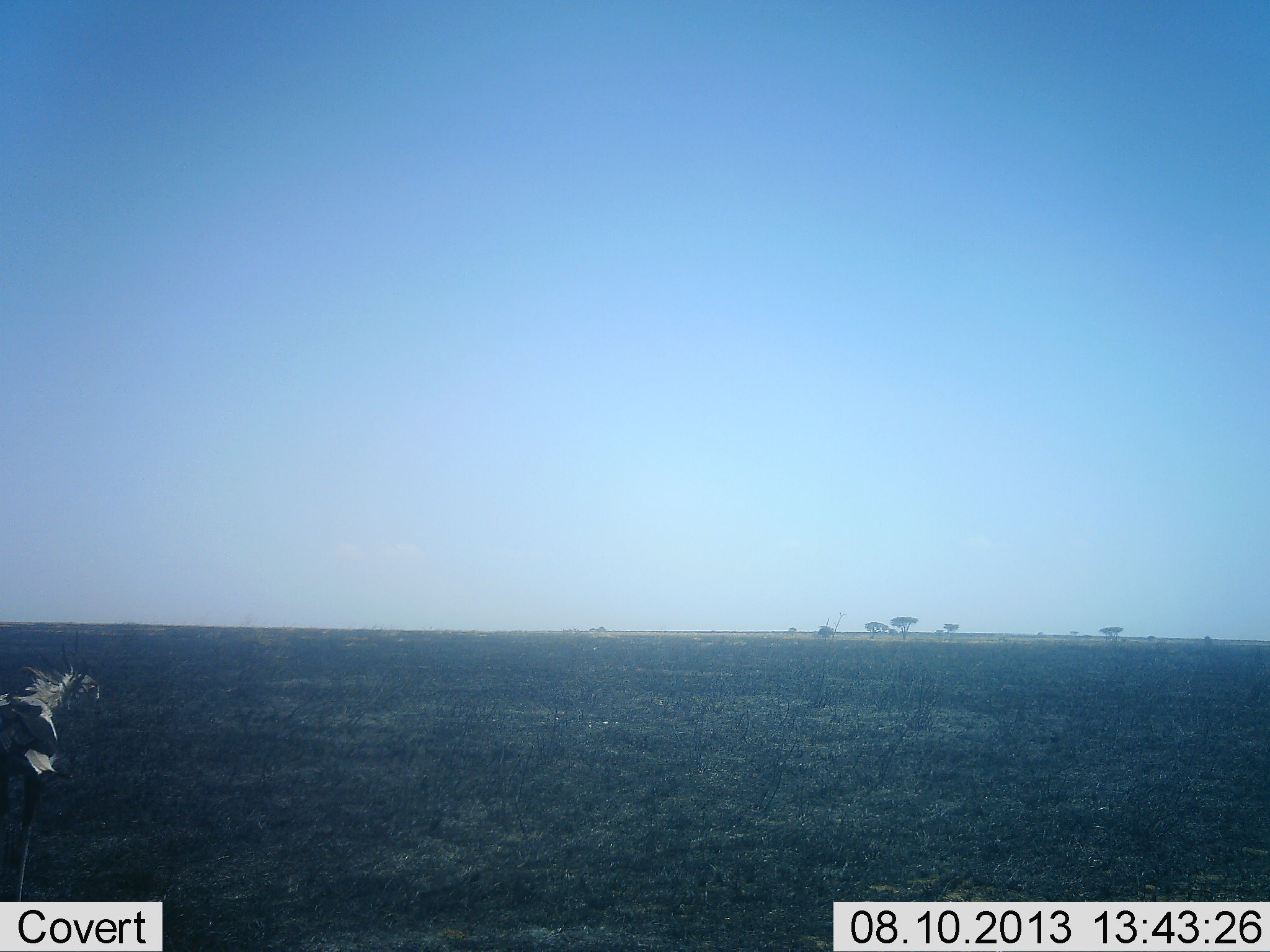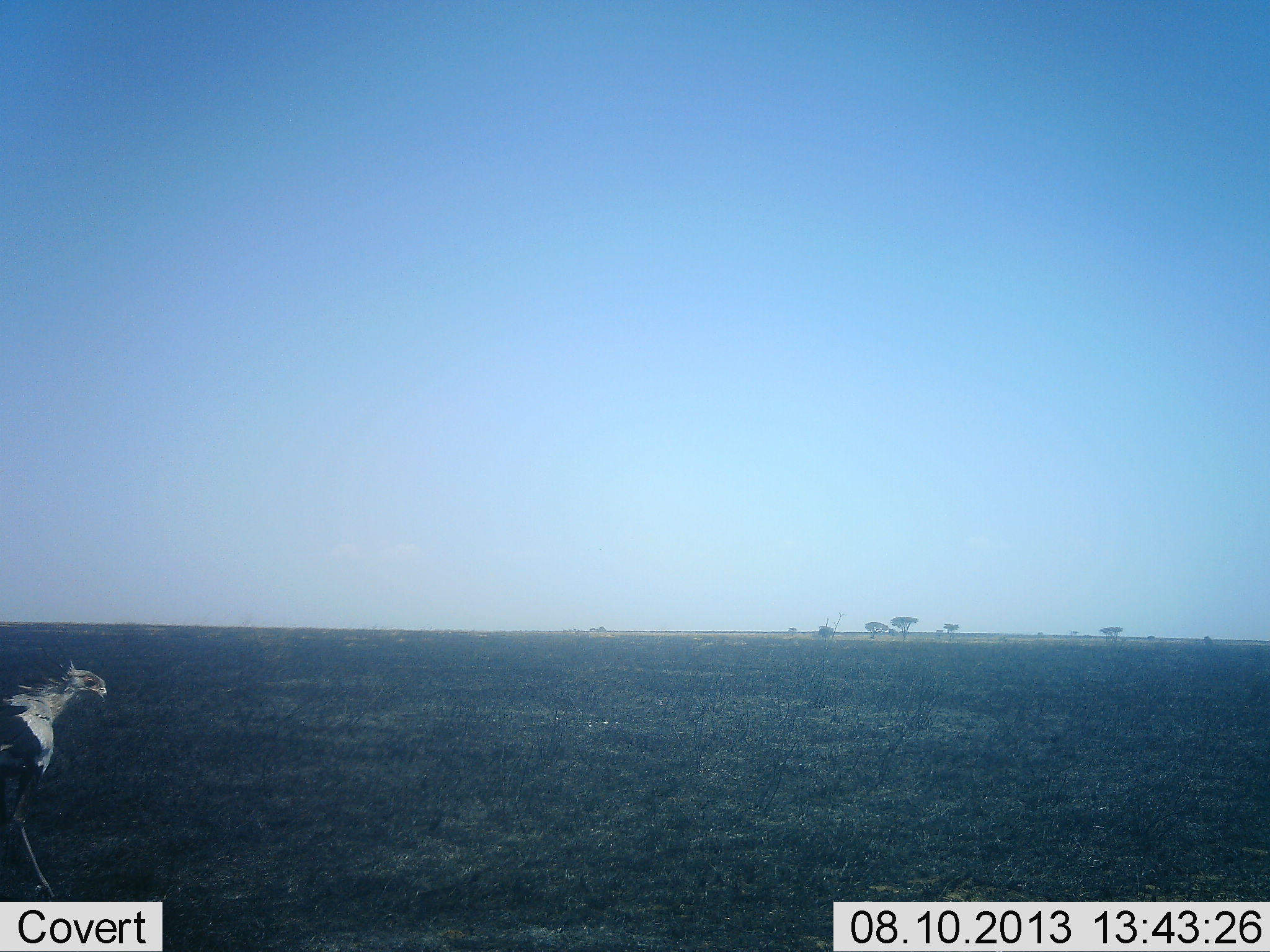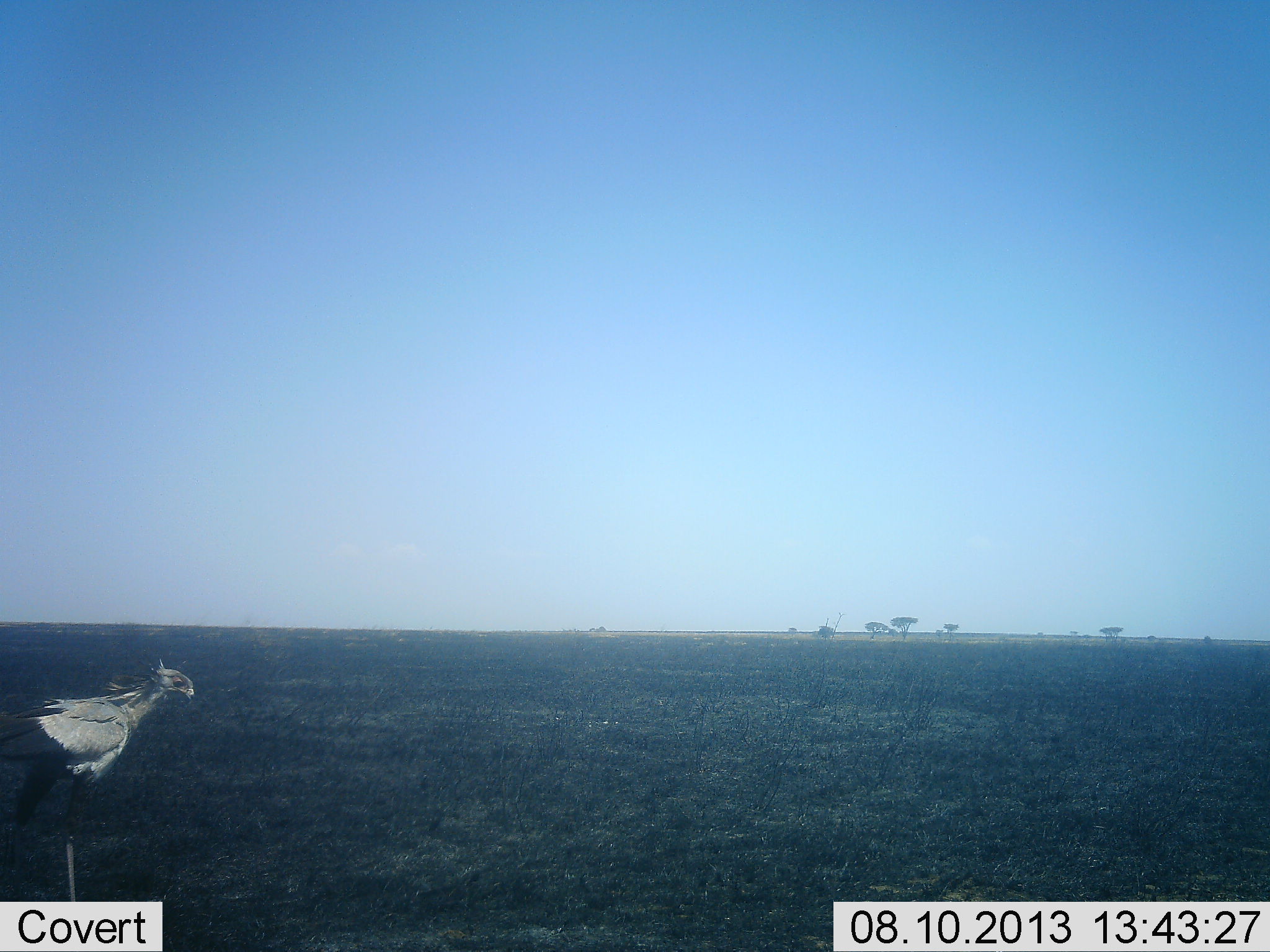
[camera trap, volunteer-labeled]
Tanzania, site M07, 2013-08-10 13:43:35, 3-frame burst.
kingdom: Animalia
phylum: Chordata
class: Aves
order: Accipitriformes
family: Sagittariidae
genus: Sagittarius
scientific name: Sagittarius serpentarius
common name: secretary bird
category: secretarybird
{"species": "secretarybird (secretary bird) (Sagittarius serpentarius)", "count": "1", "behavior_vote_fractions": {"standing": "9%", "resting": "0%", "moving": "95%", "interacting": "0%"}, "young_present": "0%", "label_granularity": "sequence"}